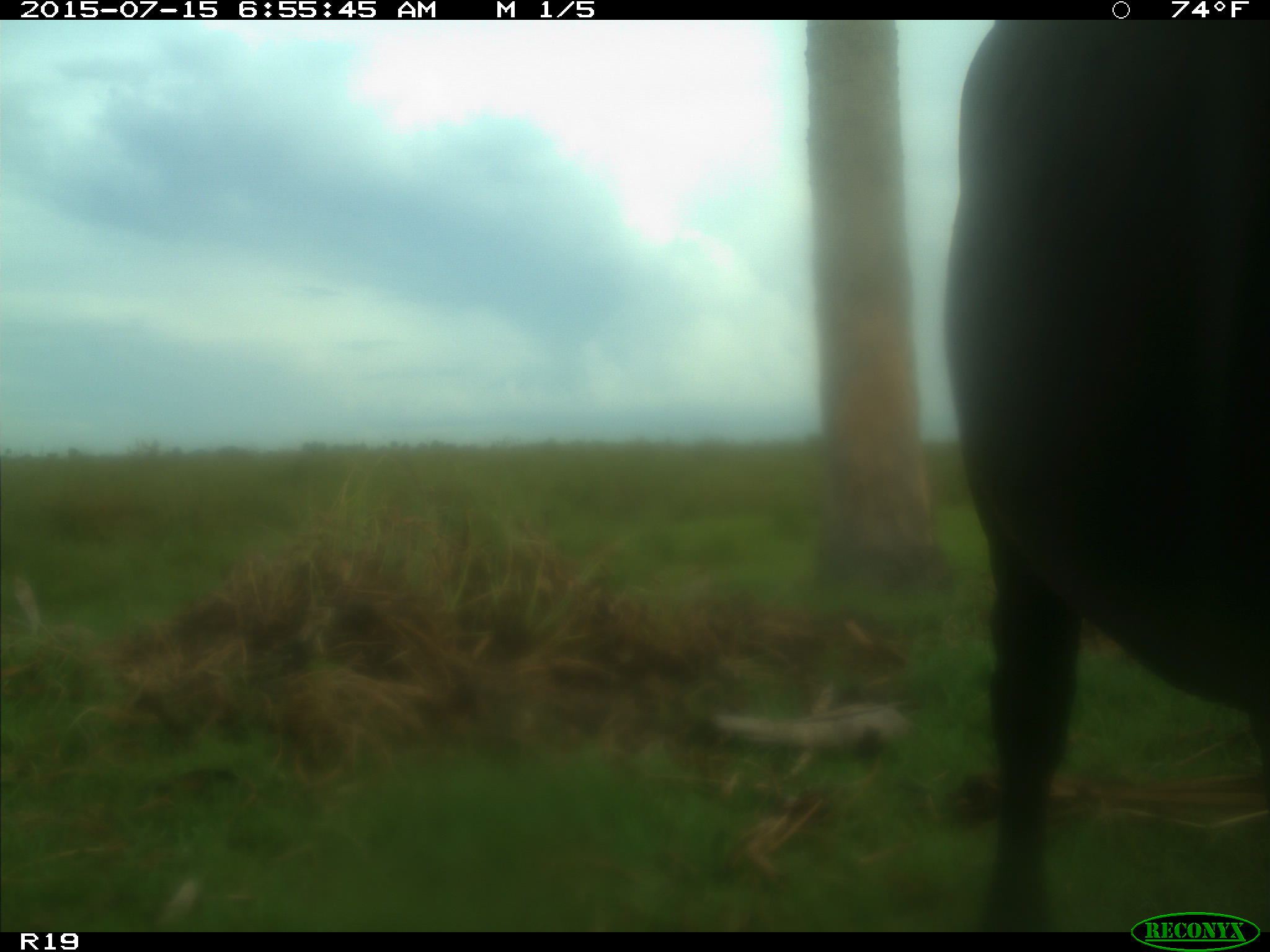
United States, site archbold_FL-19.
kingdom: Animalia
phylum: Chordata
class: Mammalia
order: Artiodactyla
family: Bovidae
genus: Bos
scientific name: Bos taurus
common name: domestic cow